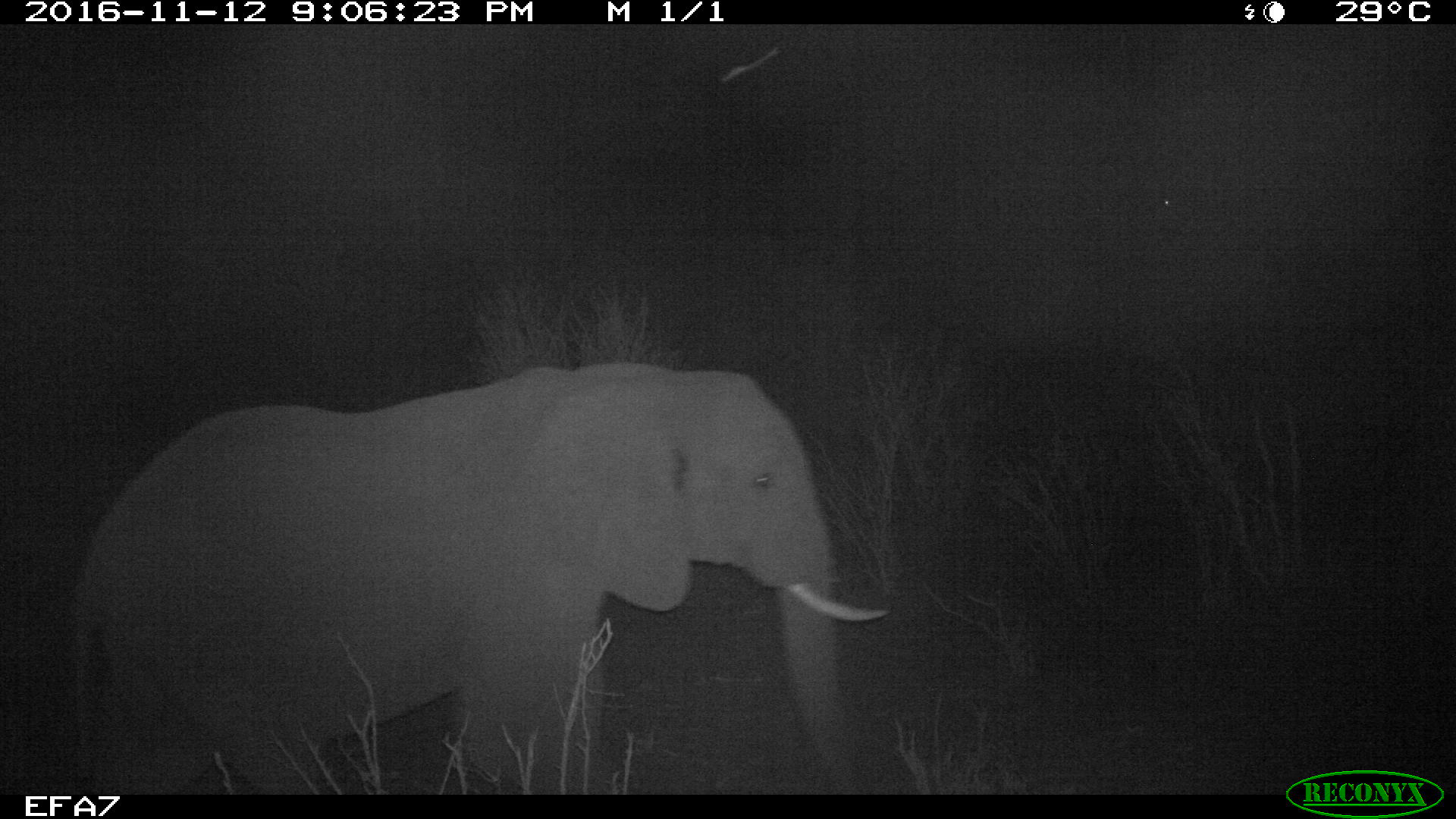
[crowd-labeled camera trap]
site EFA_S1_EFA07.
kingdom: Animalia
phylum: Chordata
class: Mammalia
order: Proboscidea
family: Elephantidae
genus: Loxodonta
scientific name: Loxodonta africana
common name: african bush elephant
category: elephant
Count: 1.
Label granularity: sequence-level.